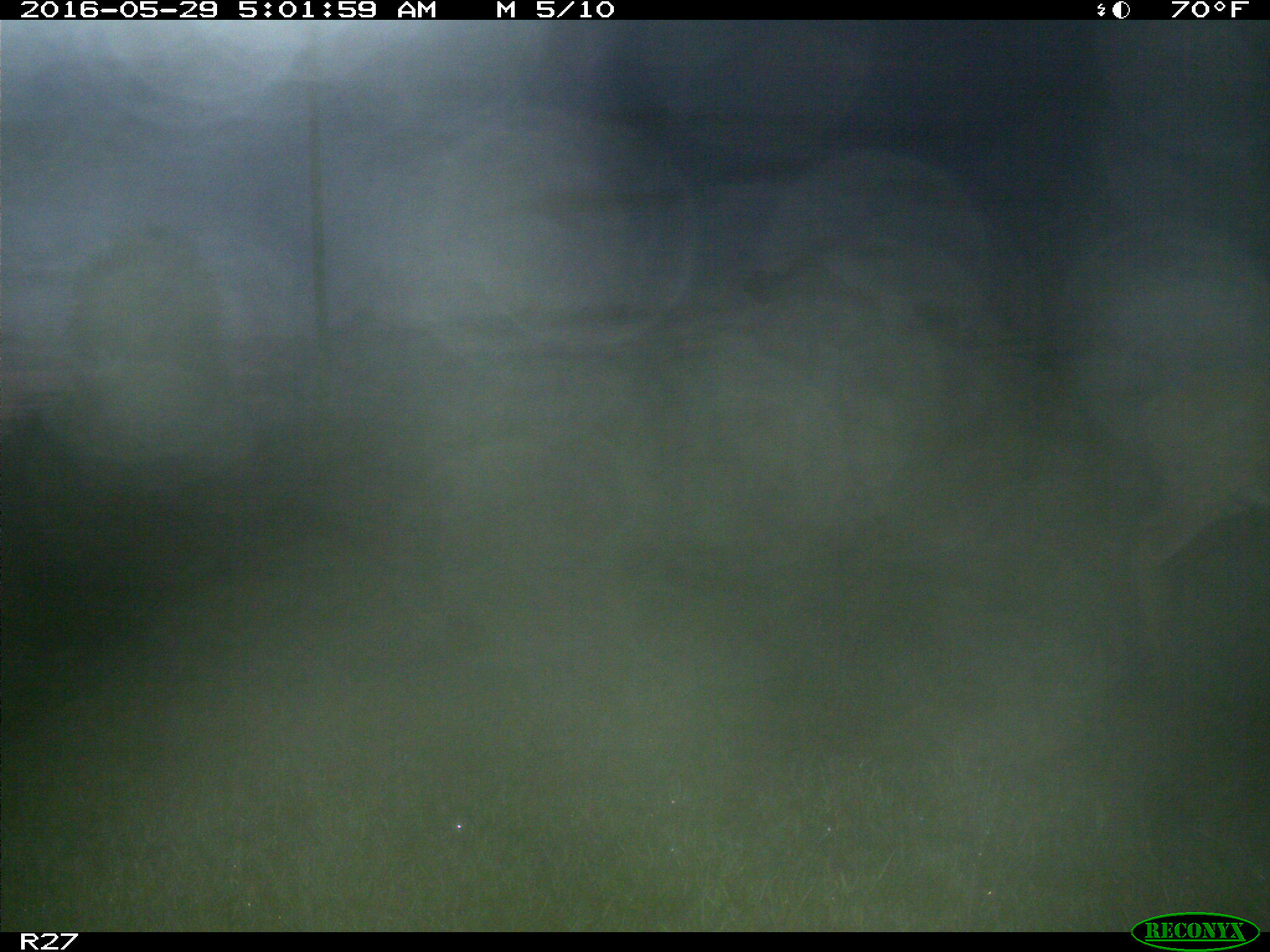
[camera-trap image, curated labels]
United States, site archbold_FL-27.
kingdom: Animalia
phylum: Chordata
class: Mammalia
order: Artiodactyla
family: Cervidae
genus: Odocoileus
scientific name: Odocoileus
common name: deer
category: unidentified deer